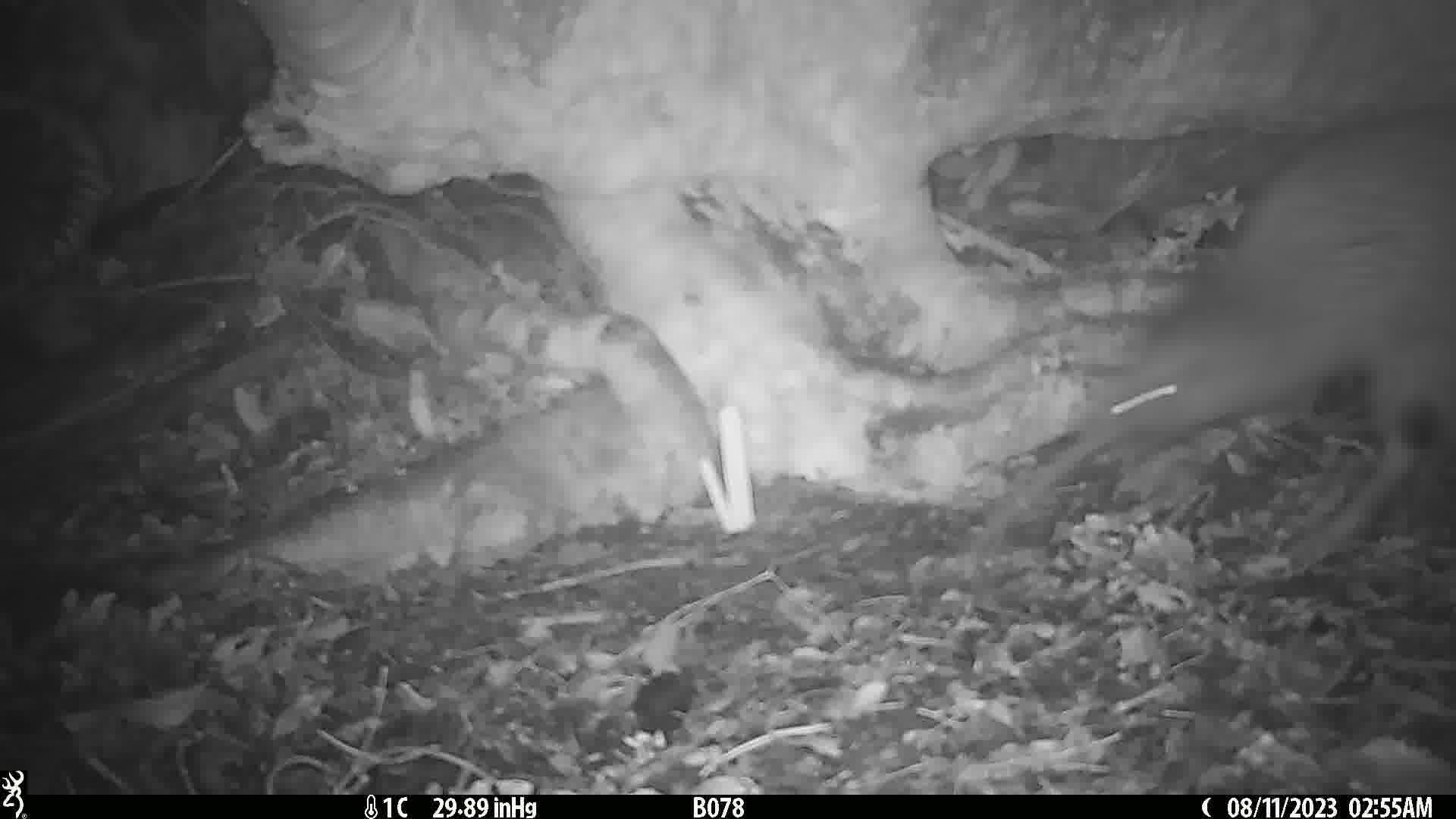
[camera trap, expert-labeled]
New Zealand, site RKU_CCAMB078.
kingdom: Animalia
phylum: Chordata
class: Aves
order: Apterygiformes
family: Apterygidae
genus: Apteryx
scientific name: Apteryx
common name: kiwi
Kiwi (Apteryx).